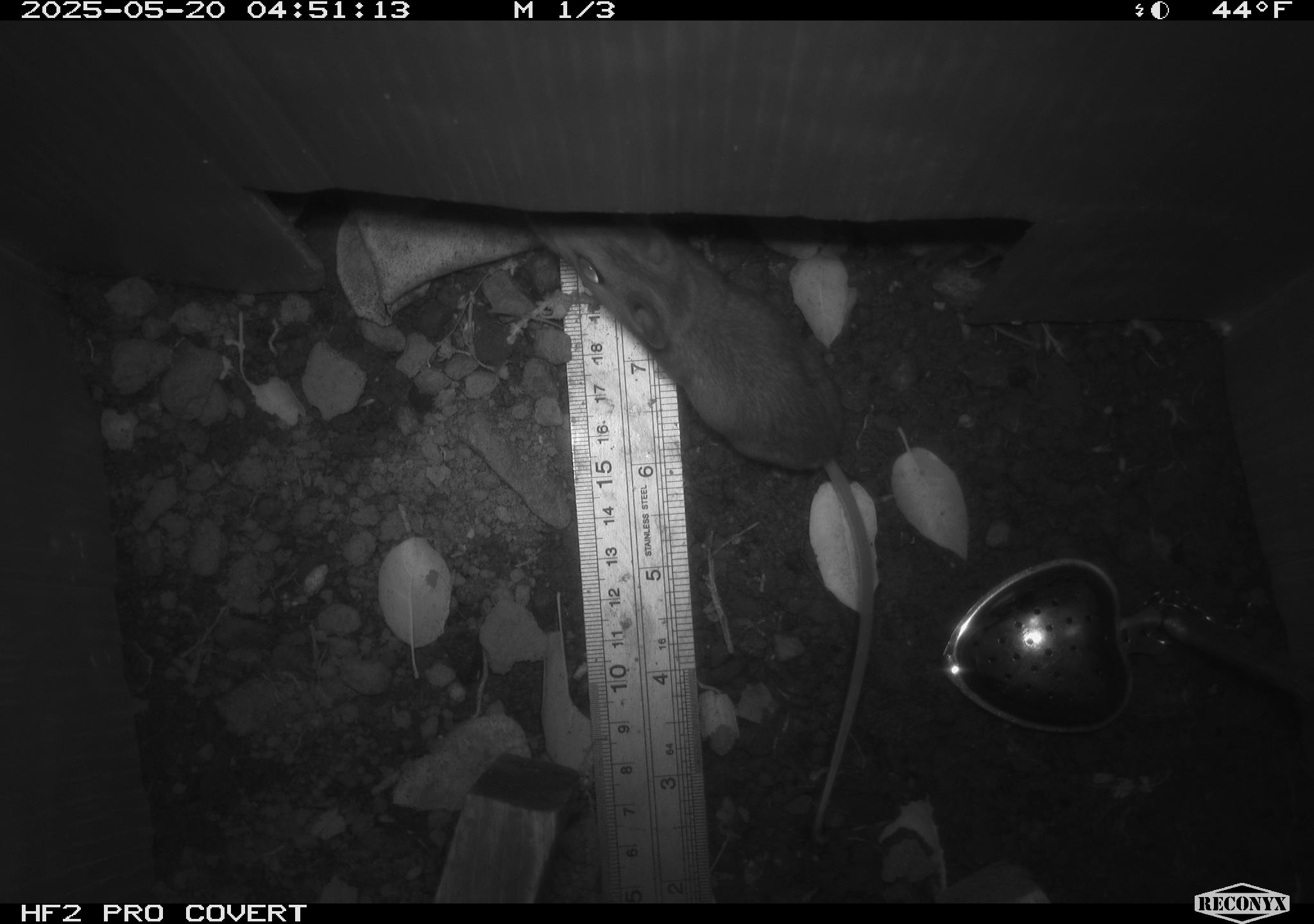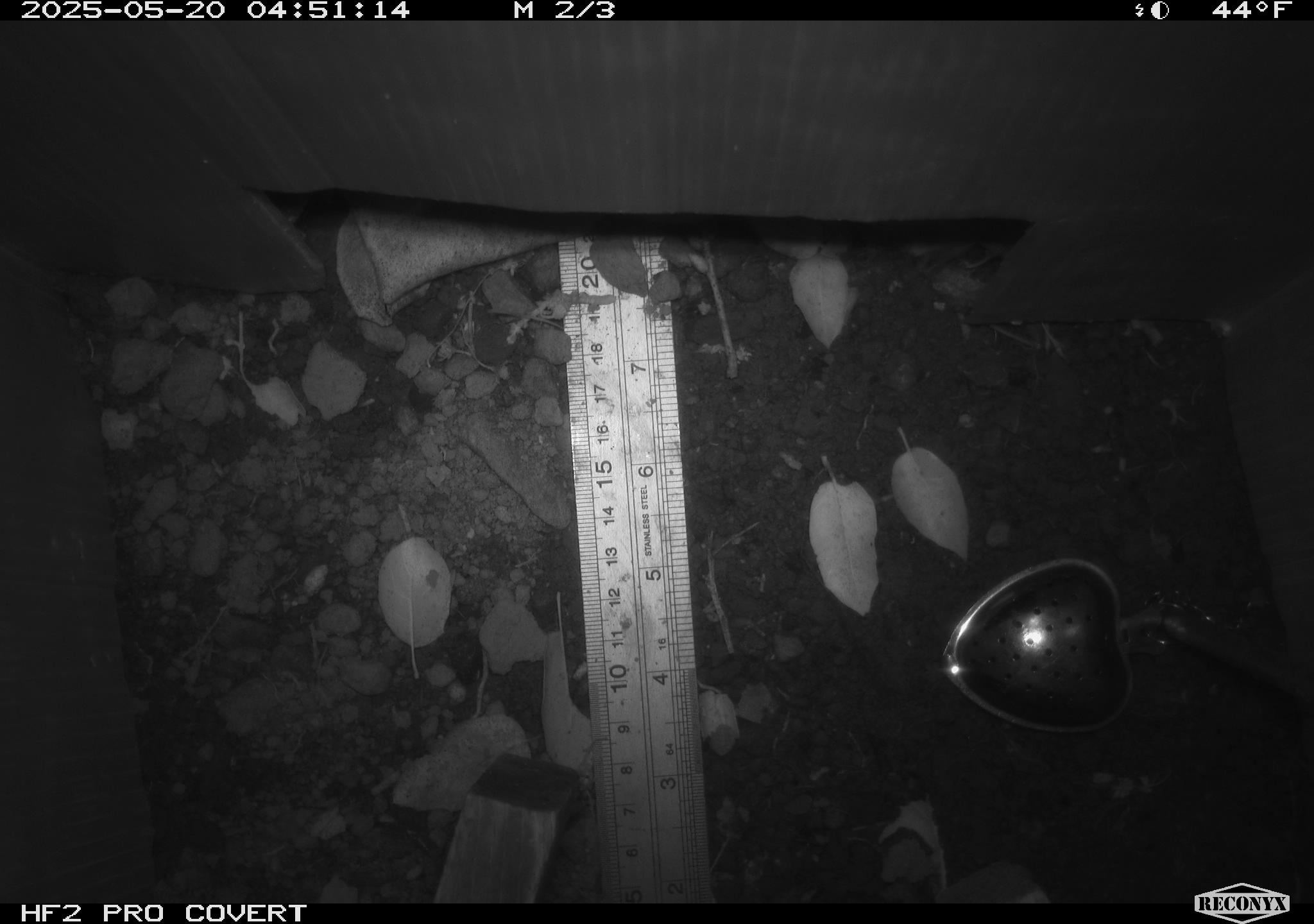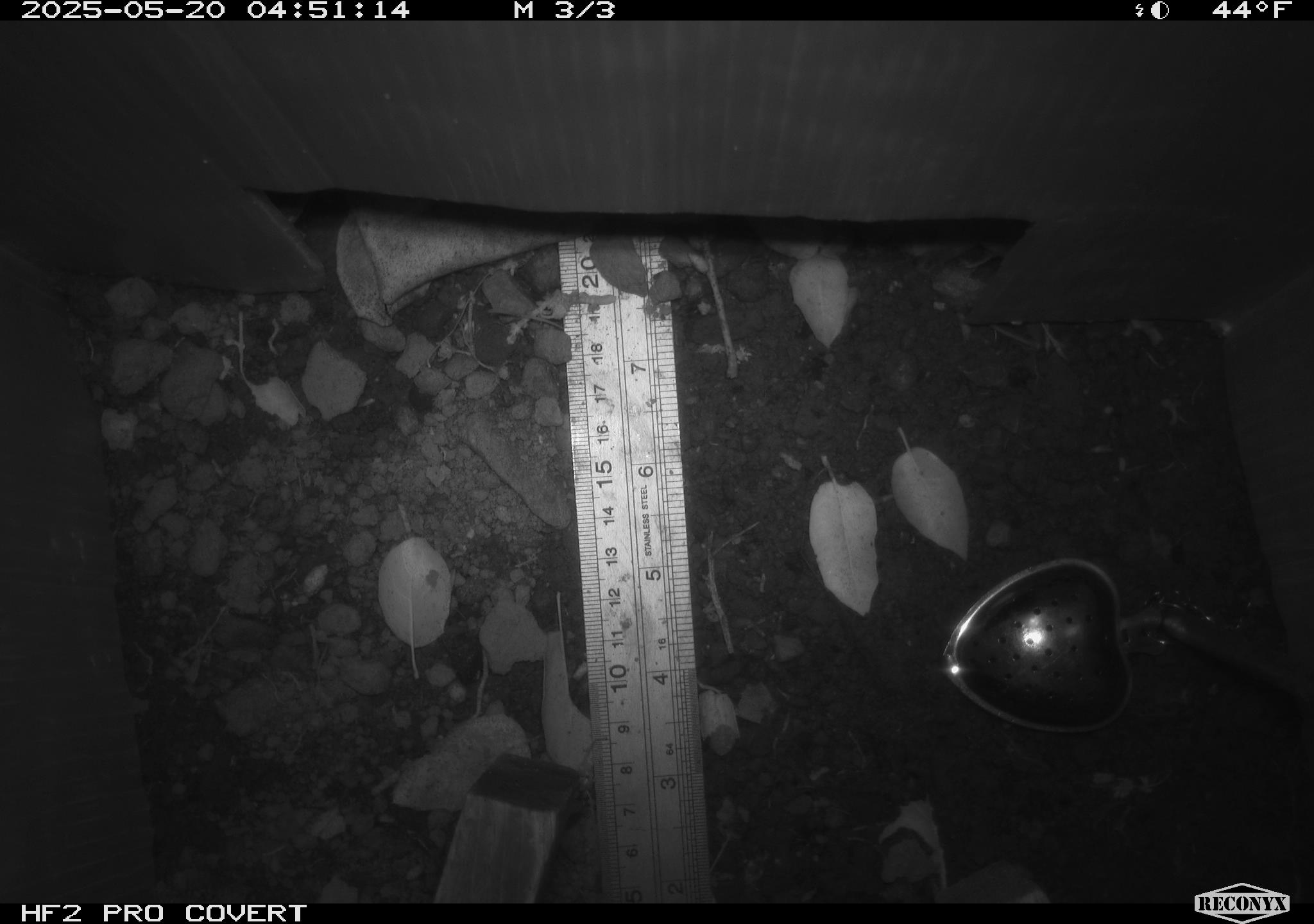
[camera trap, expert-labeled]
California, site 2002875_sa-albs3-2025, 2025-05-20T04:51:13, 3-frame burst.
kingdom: Animalia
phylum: Chordata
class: Mammalia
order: Rodentia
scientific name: Rodentia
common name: mouse species